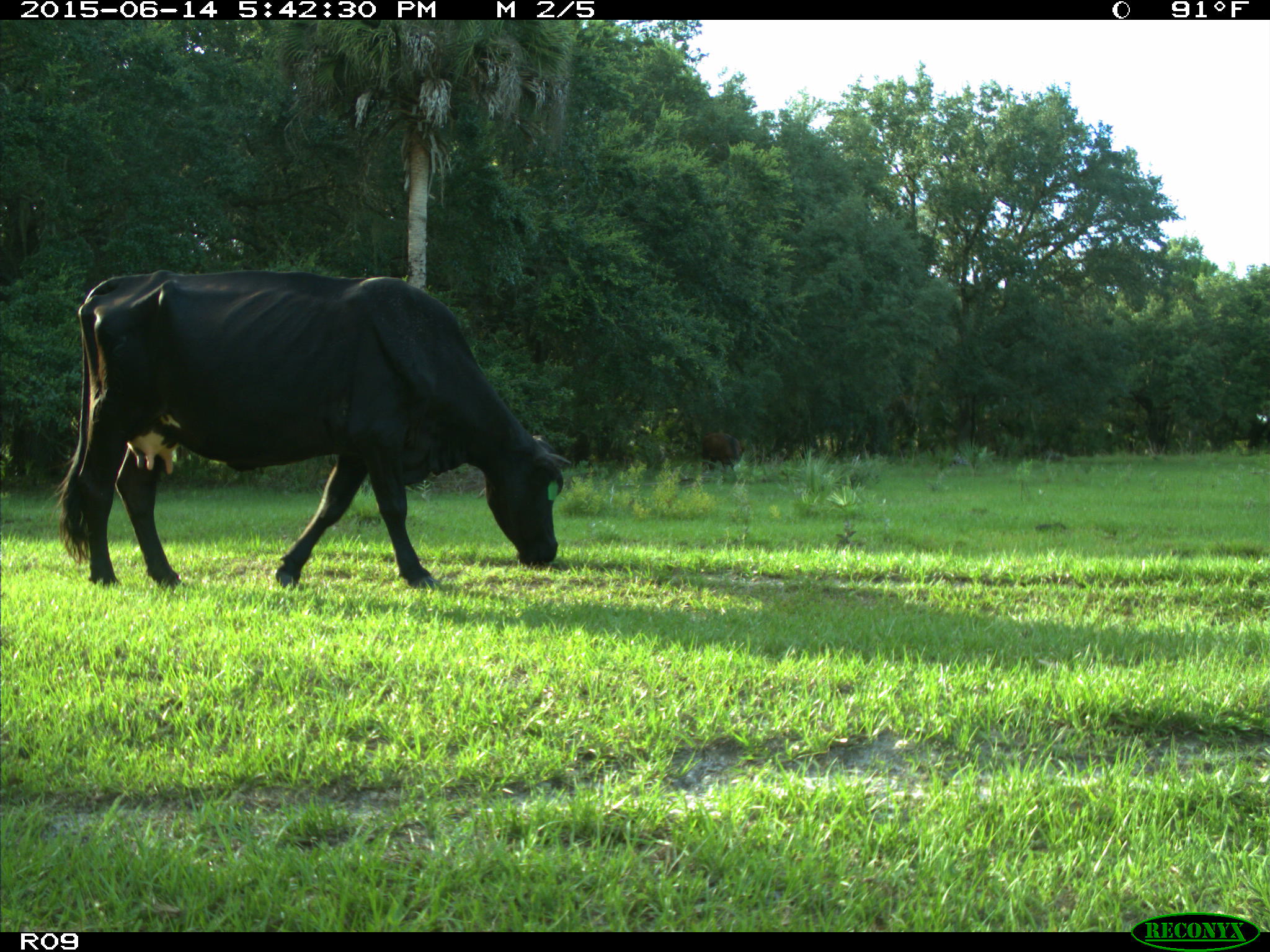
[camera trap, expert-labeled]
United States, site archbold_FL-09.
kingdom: Animalia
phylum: Chordata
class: Mammalia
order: Artiodactyla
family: Bovidae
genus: Bos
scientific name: Bos taurus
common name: domestic cow